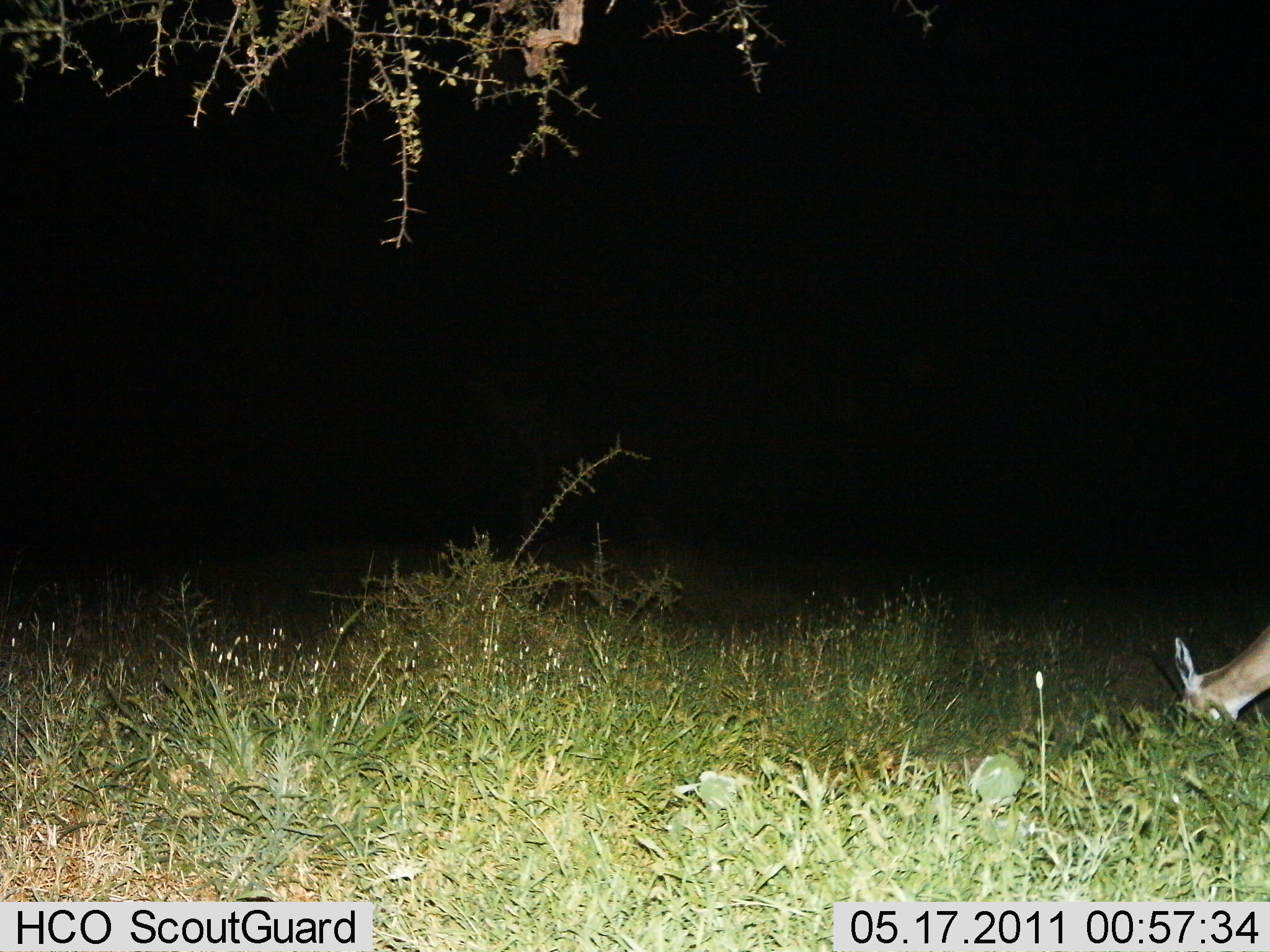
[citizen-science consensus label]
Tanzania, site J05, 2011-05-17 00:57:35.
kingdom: Animalia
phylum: Chordata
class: Mammalia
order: Artiodactyla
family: Bovidae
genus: Eudorcas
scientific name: Eudorcas thomsonii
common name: thomson's gazelle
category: gazellethomsons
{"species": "gazellethomsons (thomson's gazelle) (Eudorcas thomsonii)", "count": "1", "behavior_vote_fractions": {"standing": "18%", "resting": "0%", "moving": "0%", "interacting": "0%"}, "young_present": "0%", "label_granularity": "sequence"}